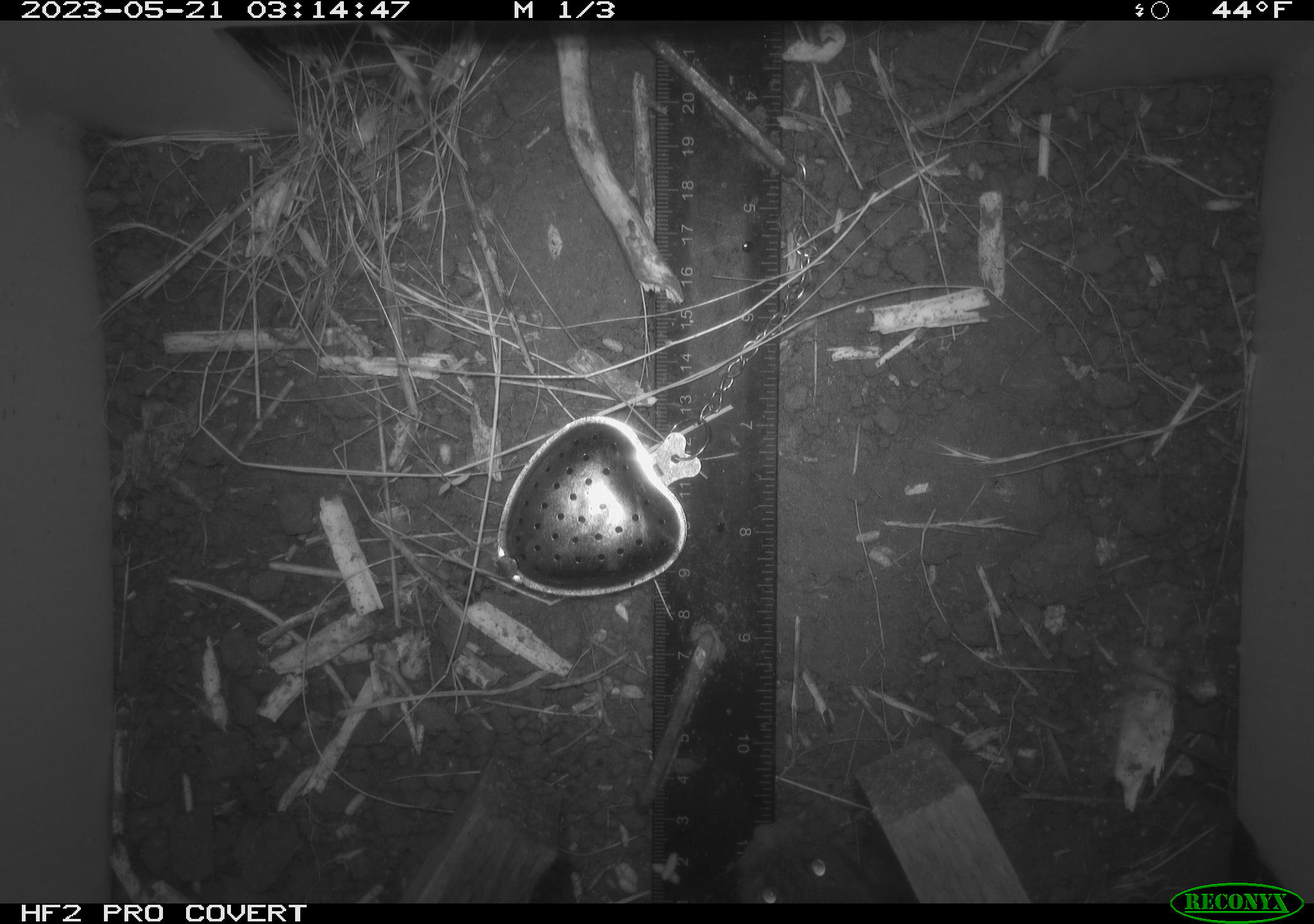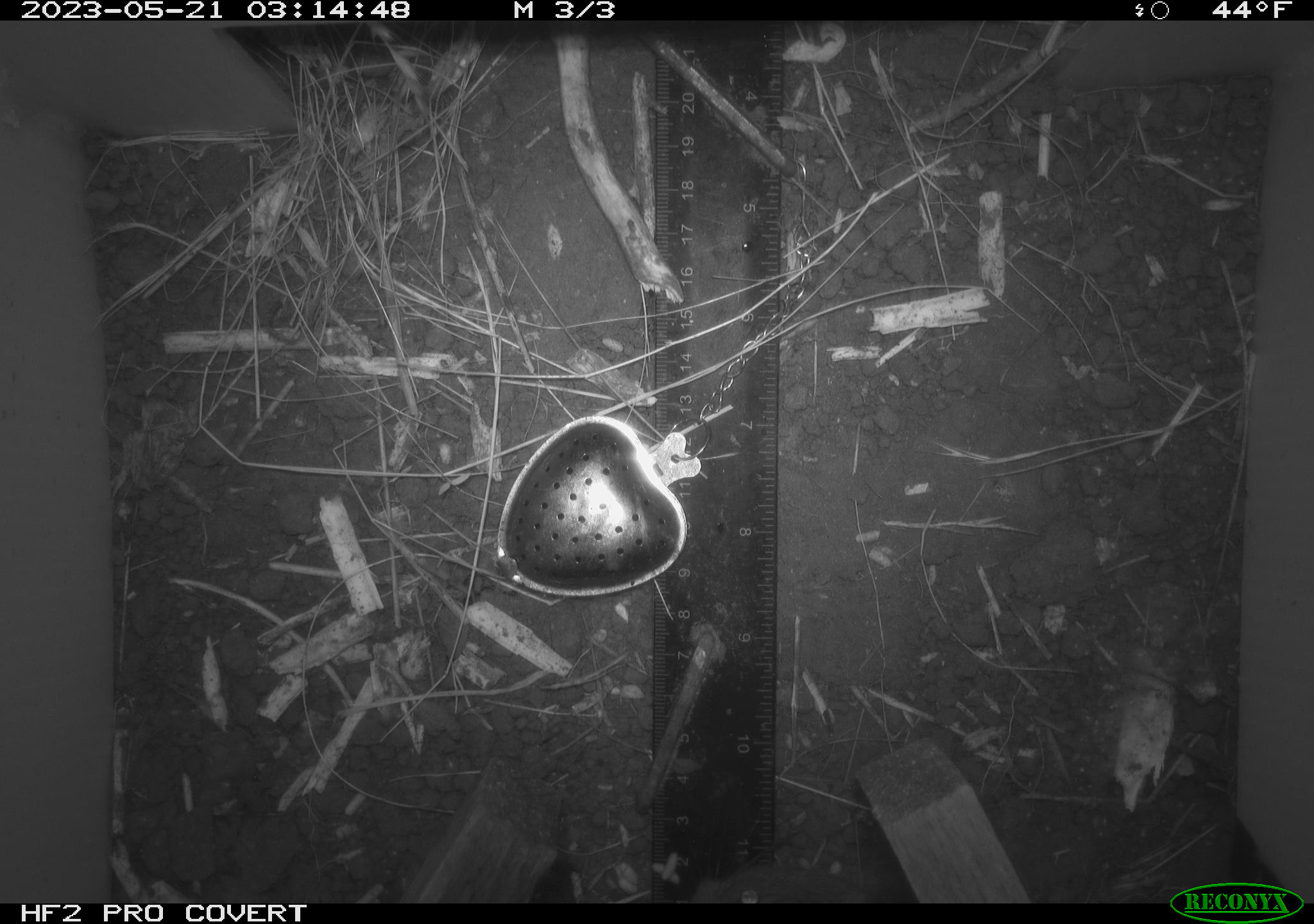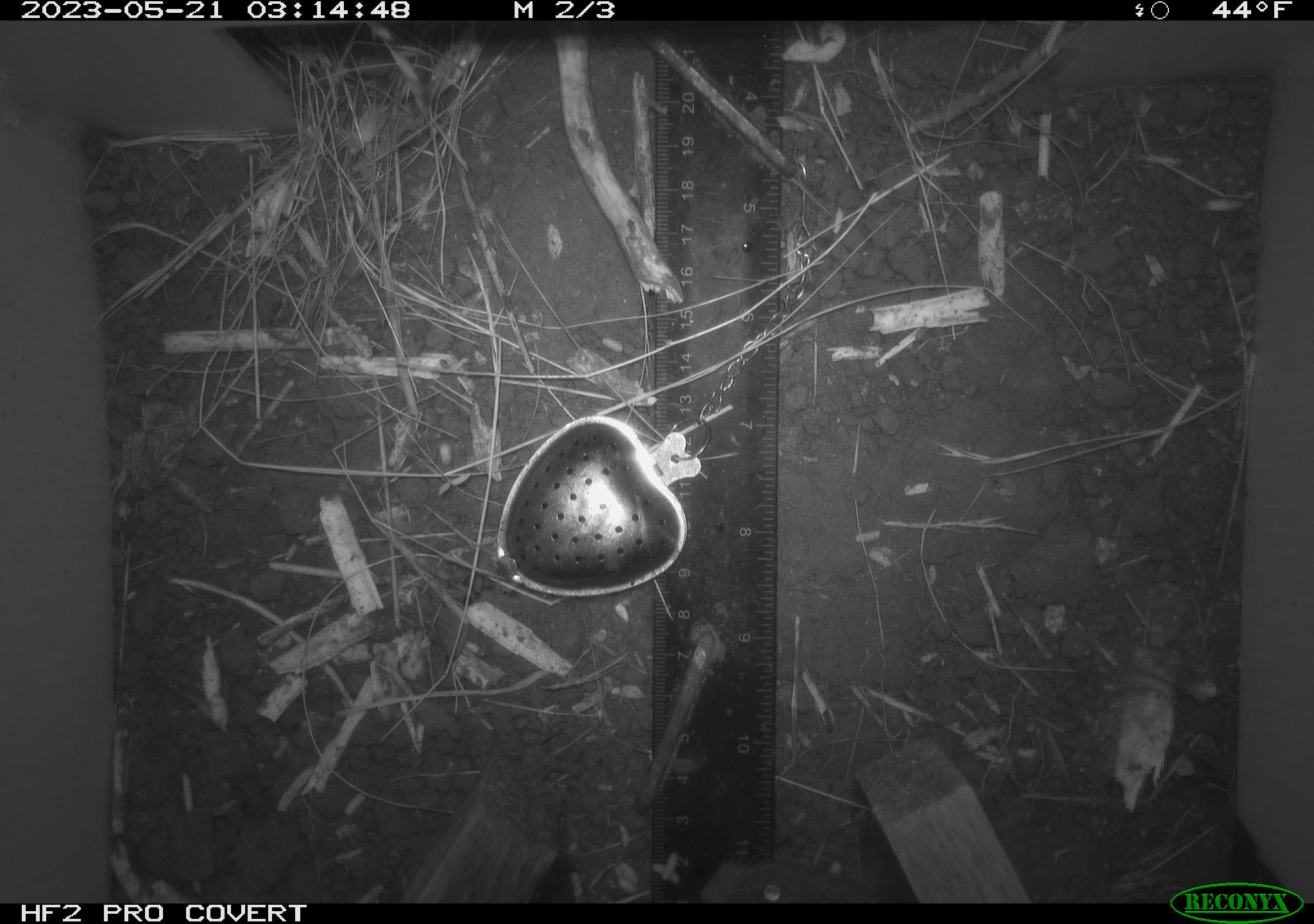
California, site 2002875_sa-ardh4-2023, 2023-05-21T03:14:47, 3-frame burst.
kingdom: Animalia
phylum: Chordata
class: Mammalia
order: Rodentia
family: Cricetidae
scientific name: Arvicolinae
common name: voles, lemmings, and muskrats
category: arvicolinae subfamily